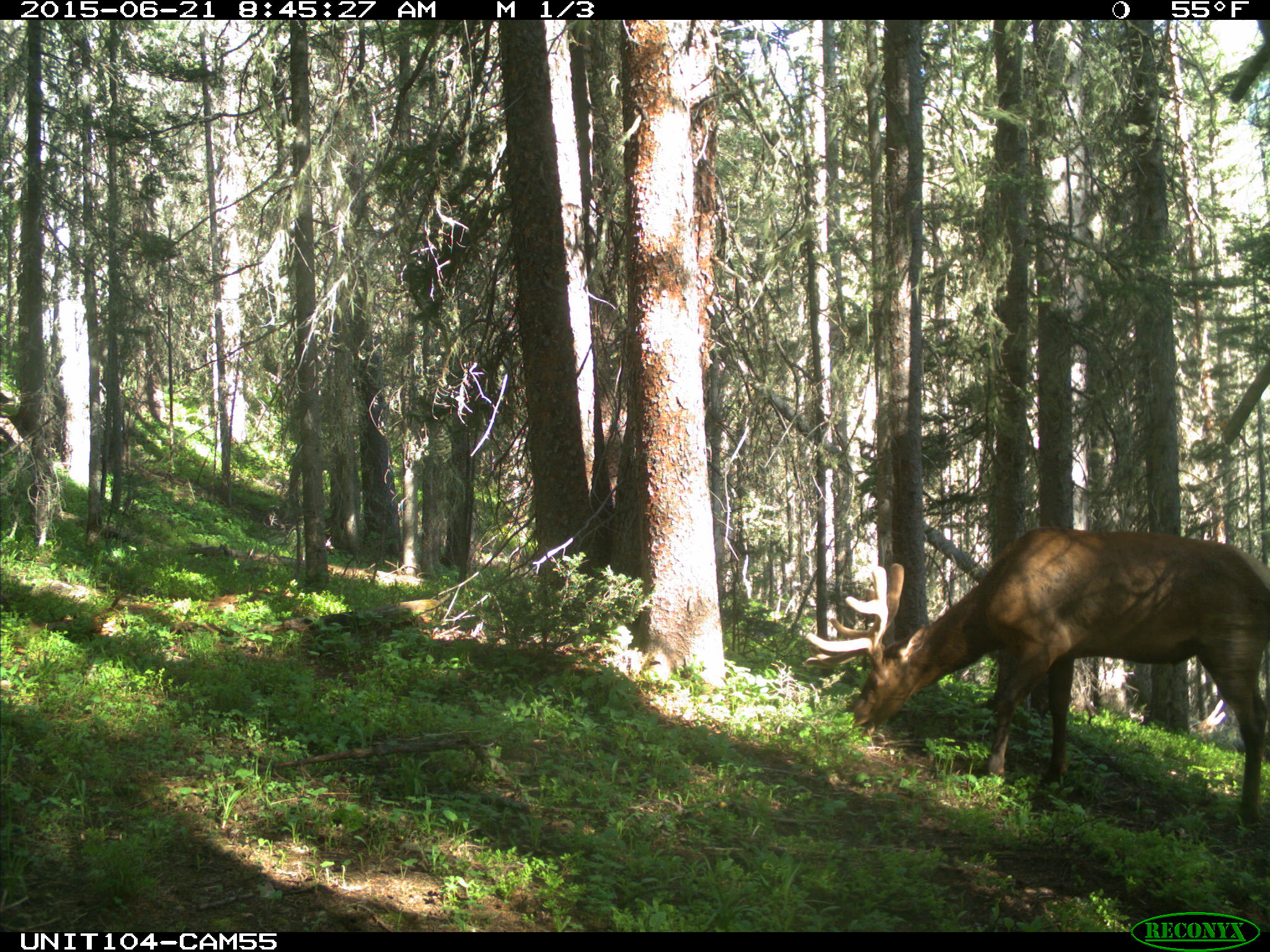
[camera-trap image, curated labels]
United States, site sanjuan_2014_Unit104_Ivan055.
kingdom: Animalia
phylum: Chordata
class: Mammalia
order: Artiodactyla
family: Cervidae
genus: Cervus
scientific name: Cervus elaphus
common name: red deer